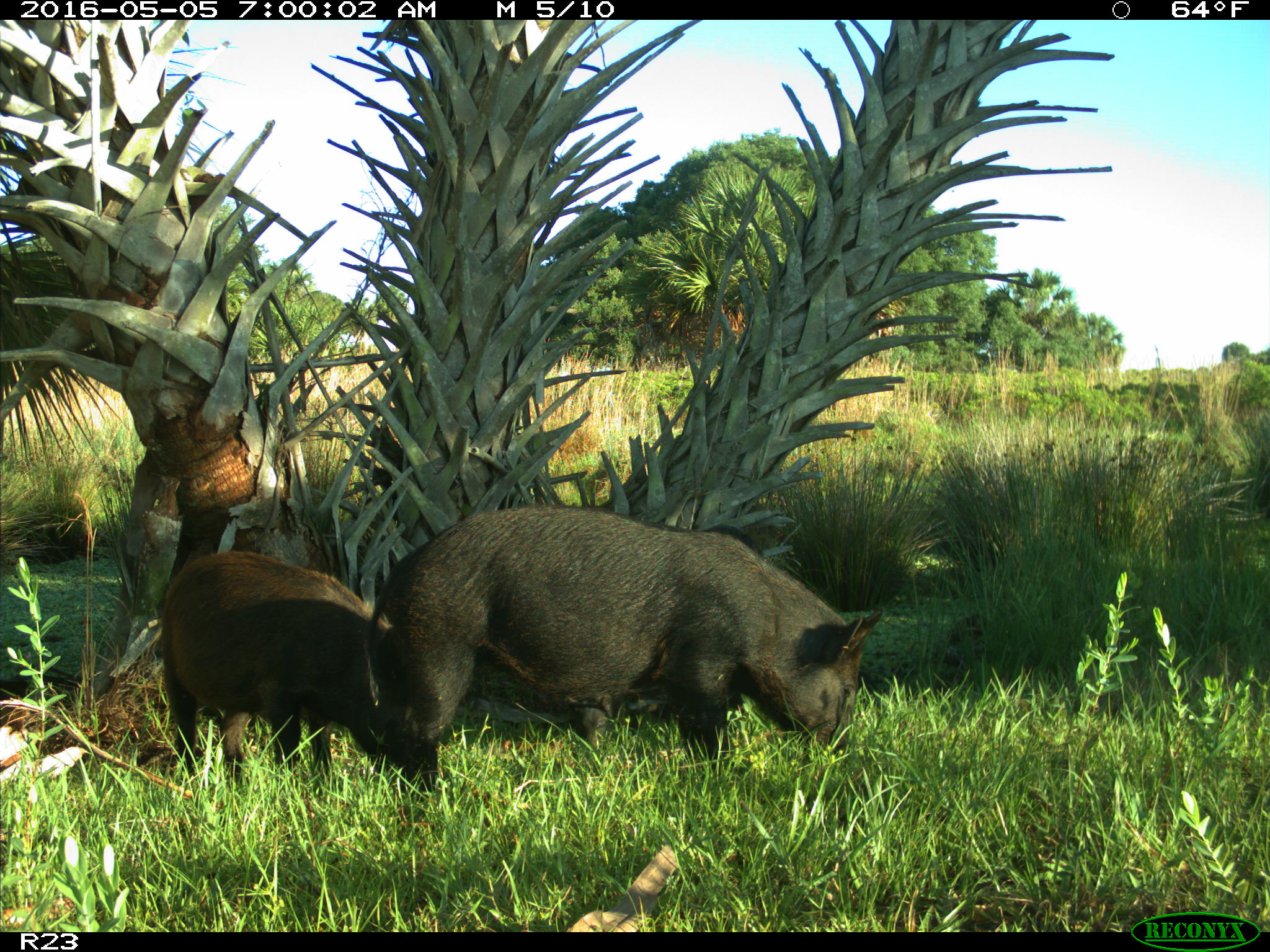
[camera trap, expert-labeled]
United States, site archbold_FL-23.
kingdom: Animalia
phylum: Chordata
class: Mammalia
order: Artiodactyla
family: Suidae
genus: Sus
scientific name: Sus scrofa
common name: wild boar